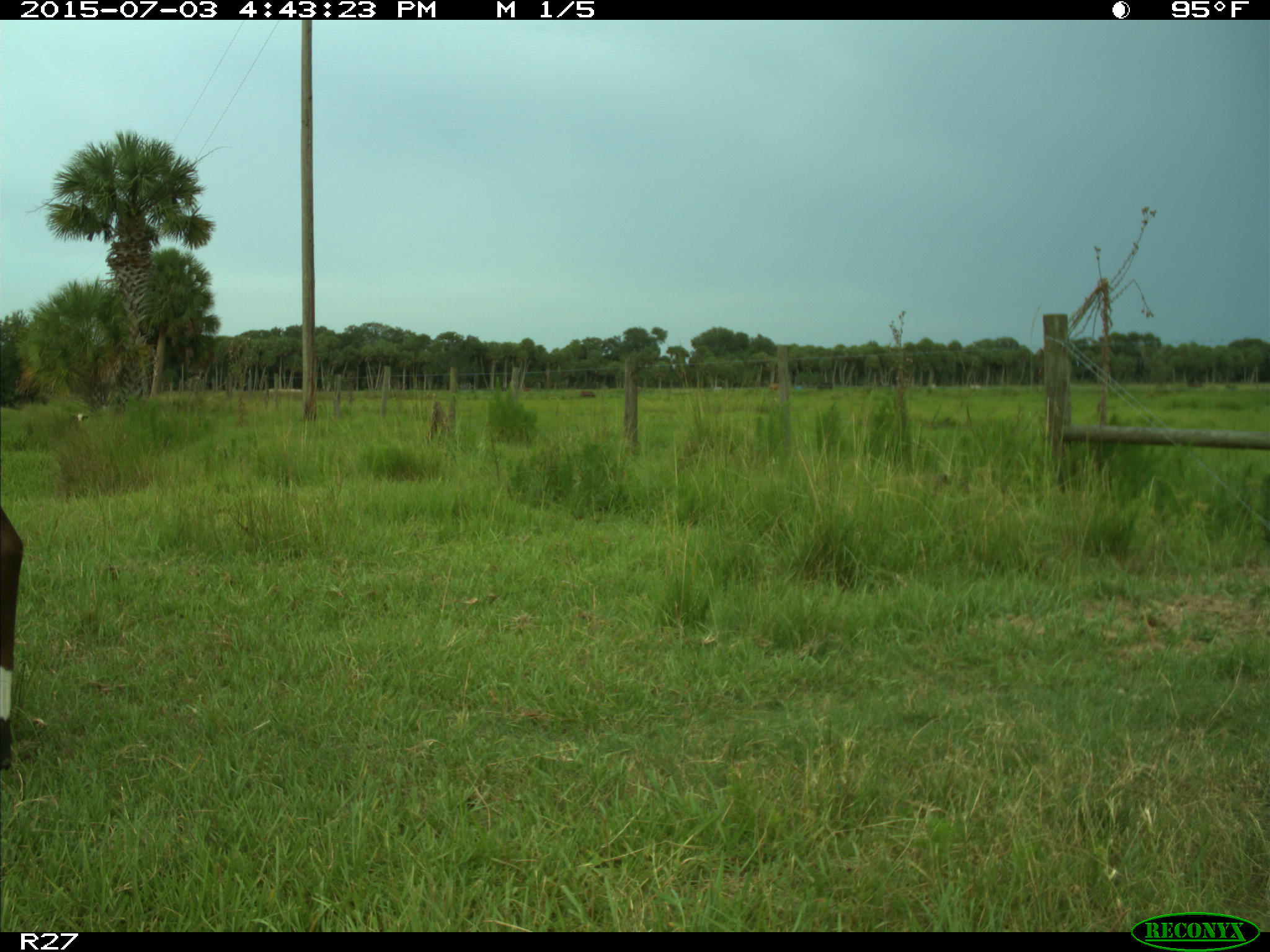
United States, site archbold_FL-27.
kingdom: Animalia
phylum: Chordata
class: Mammalia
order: Artiodactyla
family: Bovidae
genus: Bos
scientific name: Bos taurus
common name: domestic cow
Bos taurus (domestic cow).